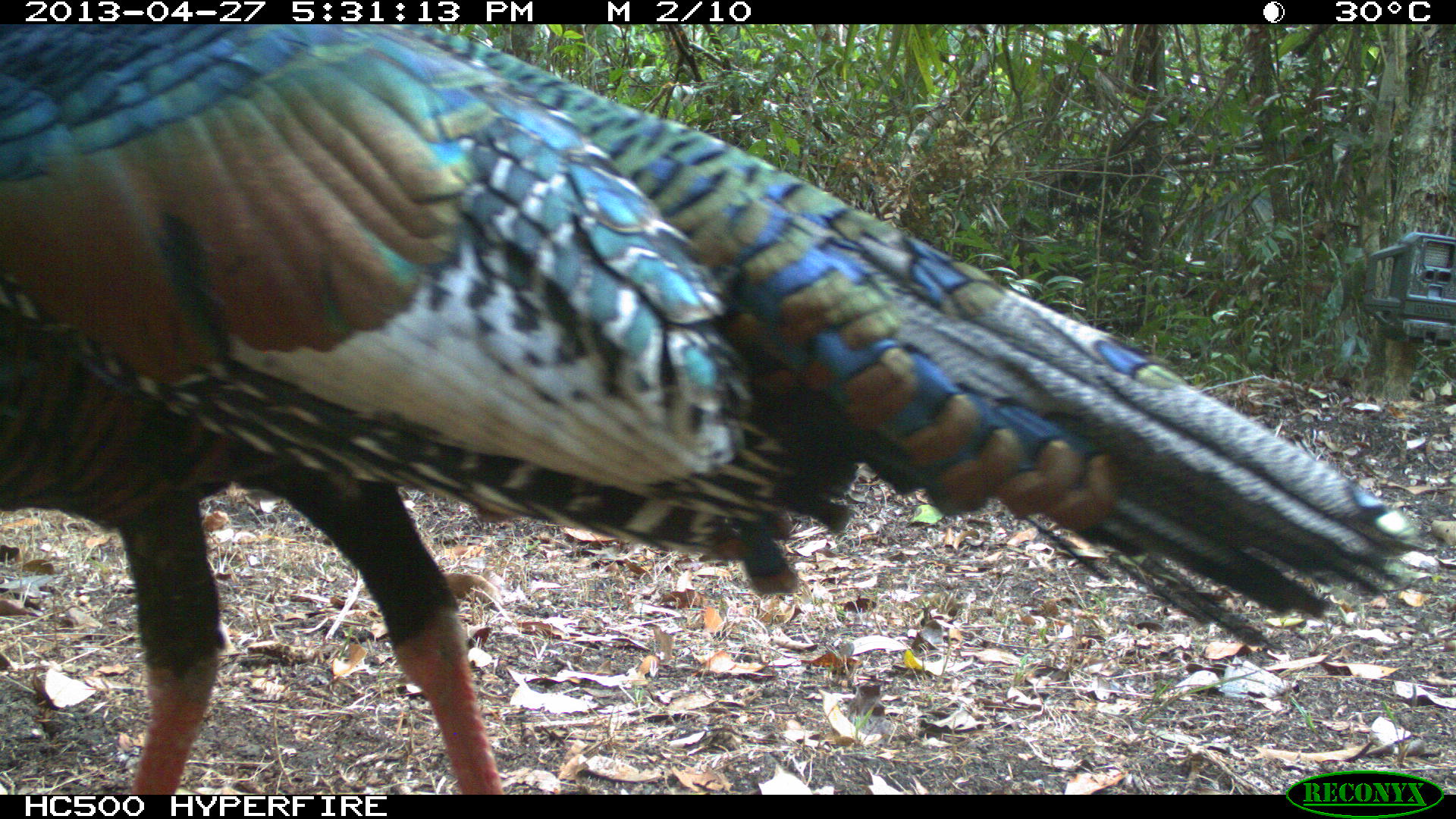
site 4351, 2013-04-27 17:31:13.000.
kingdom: Animalia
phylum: Chordata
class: Aves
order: Galliformes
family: Phasianidae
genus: Meleagris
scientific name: Meleagris ocellata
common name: ocellated turkey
Meleagris ocellata (ocellated turkey), count 1.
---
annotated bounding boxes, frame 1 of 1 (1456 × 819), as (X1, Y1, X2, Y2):
meleagris ocellata: (1, 23, 1428, 792)